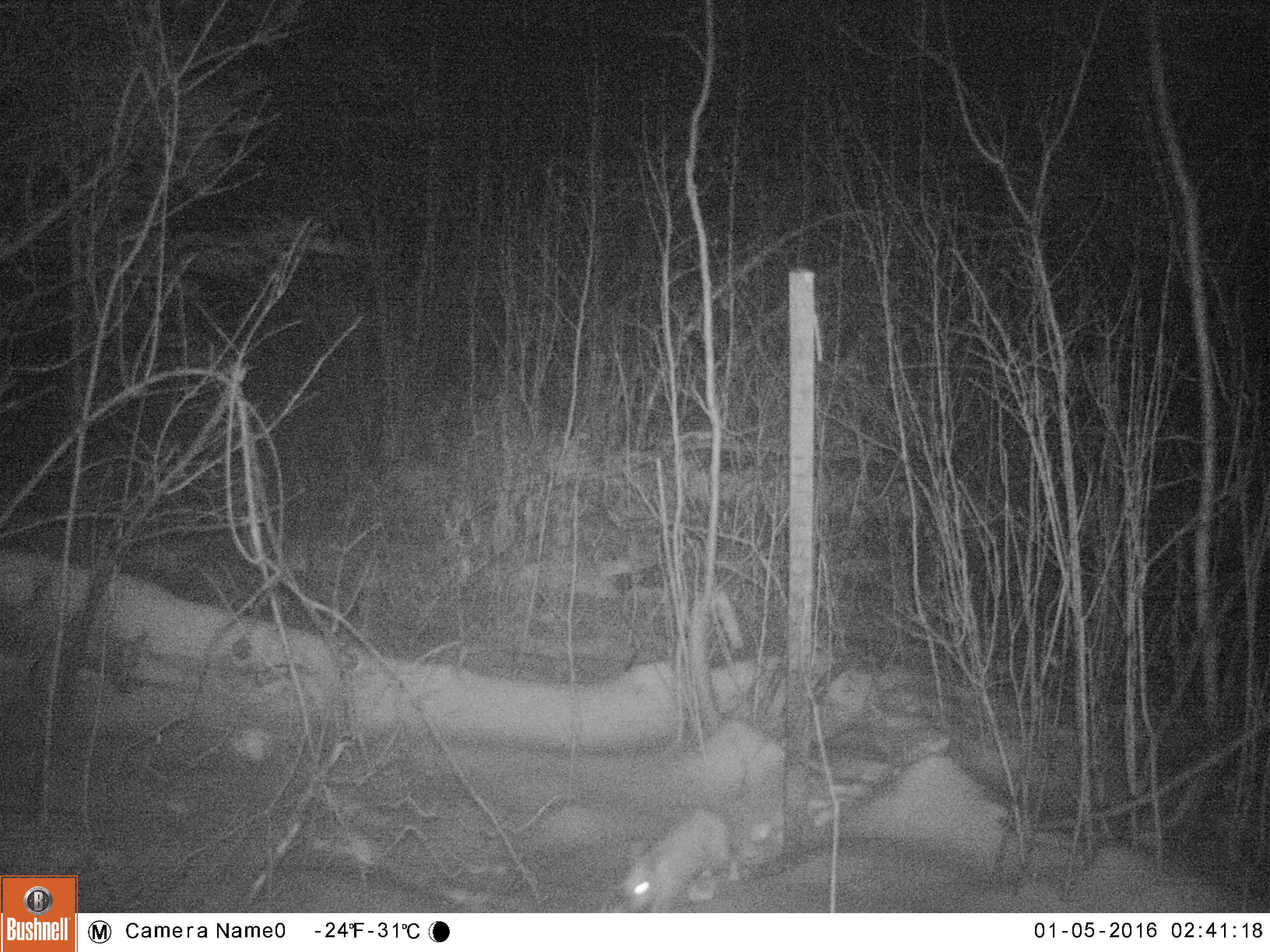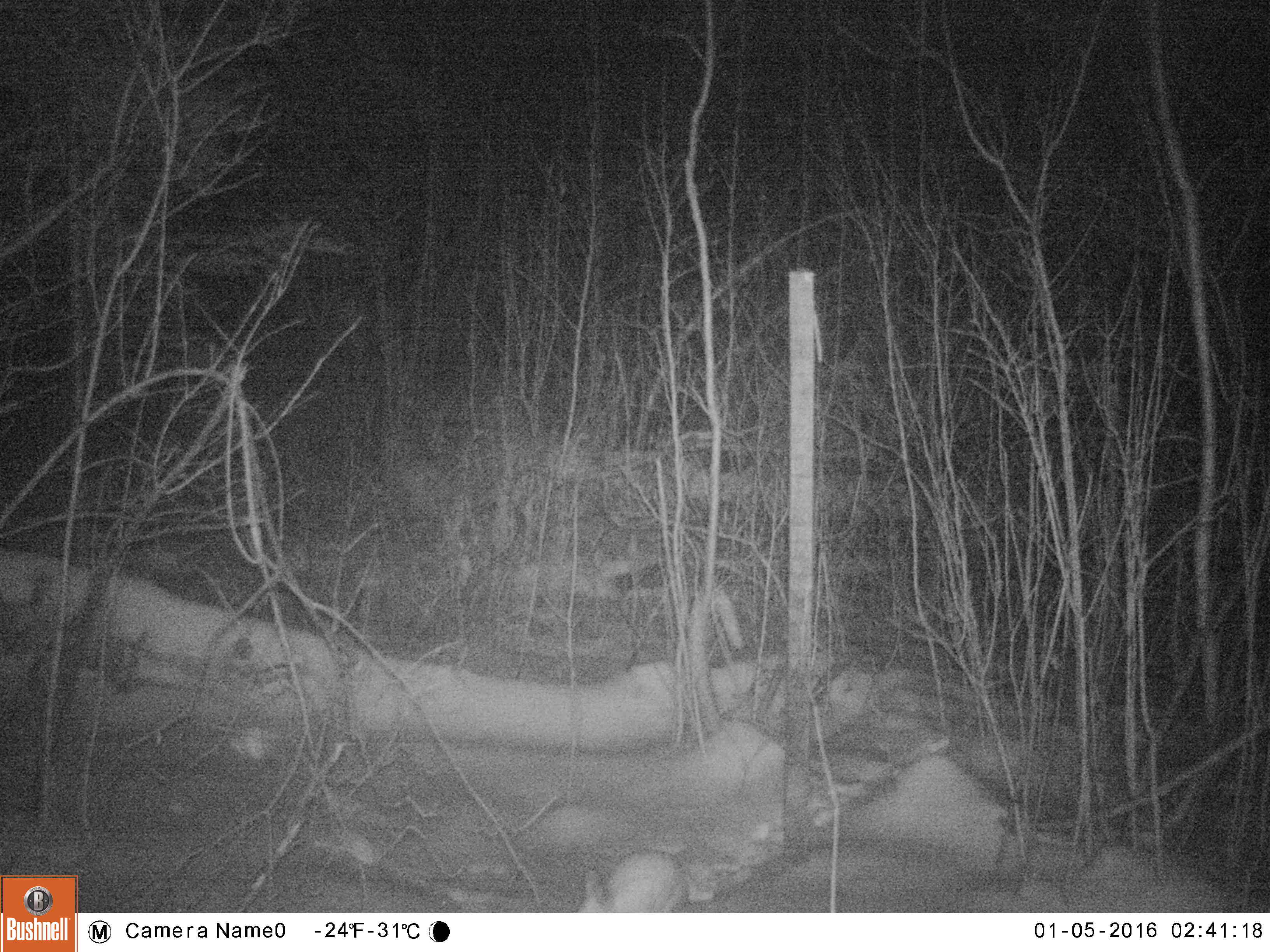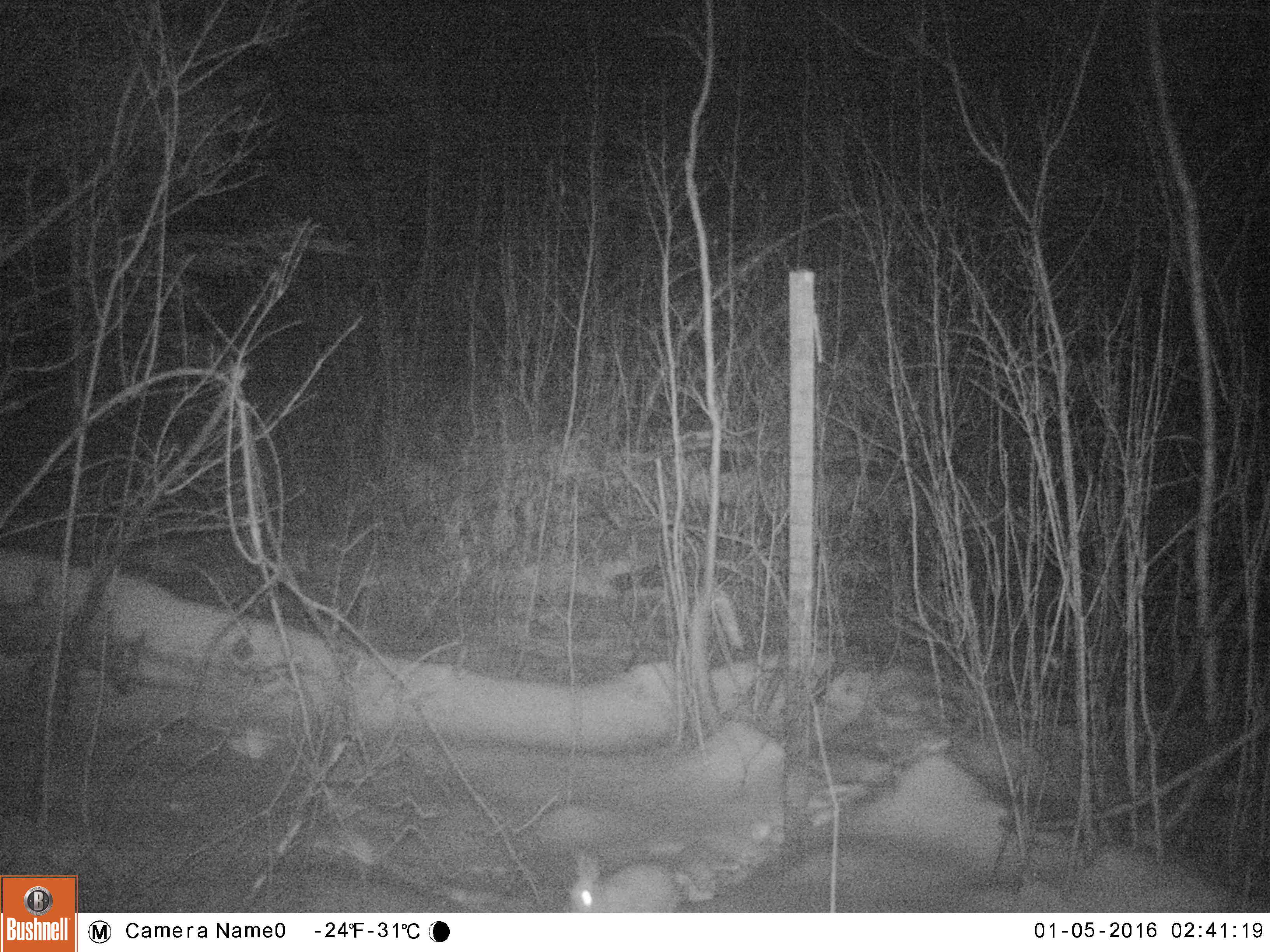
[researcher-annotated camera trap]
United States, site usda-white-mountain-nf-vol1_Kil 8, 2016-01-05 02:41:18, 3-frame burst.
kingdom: Animalia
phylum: Chordata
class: Mammalia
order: Lagomorpha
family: Leporidae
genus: Lepus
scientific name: Lepus americanus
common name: snowshoe hare